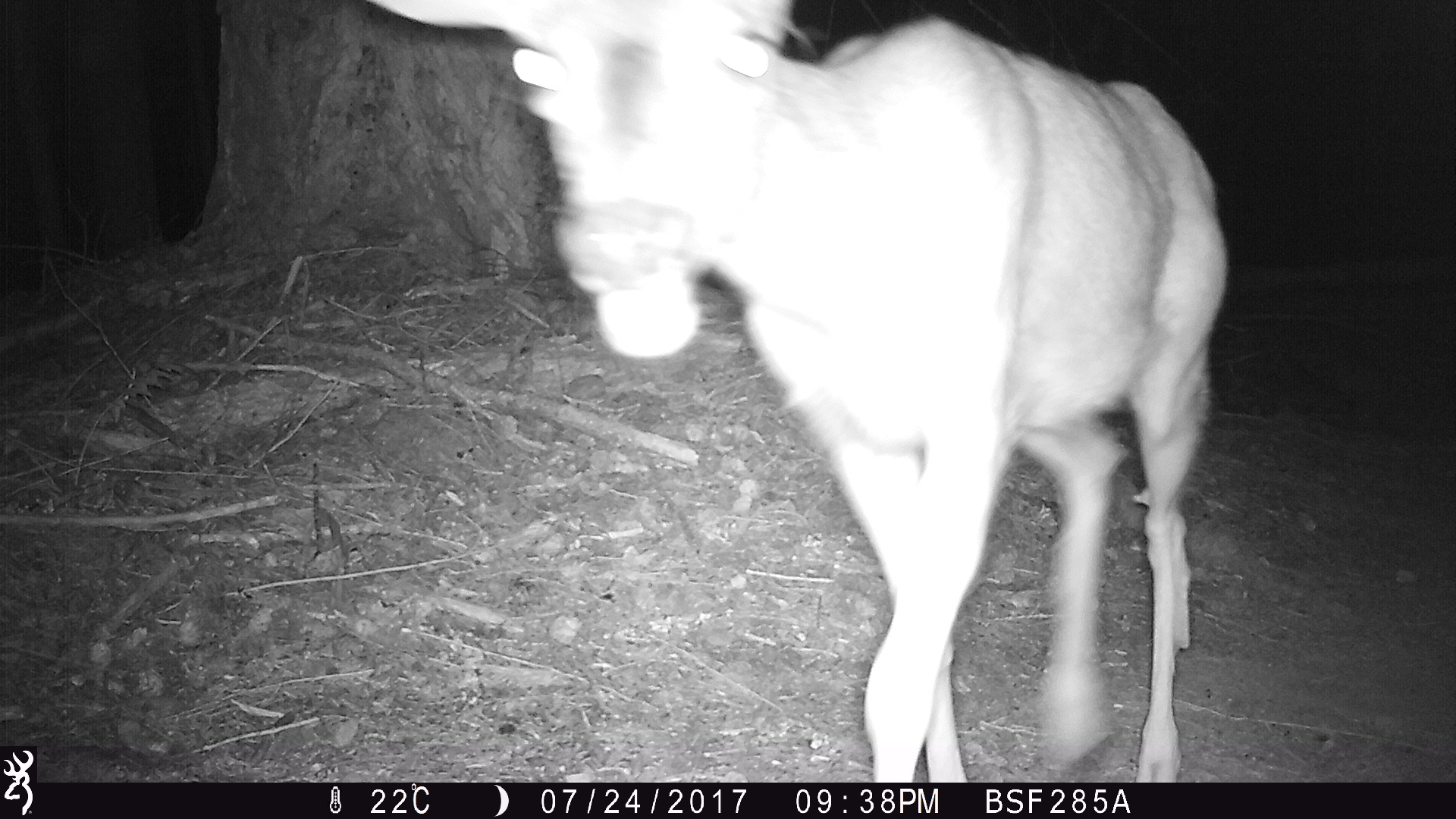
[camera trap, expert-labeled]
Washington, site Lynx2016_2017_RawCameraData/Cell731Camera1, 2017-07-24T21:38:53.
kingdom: Animalia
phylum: Chordata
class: Mammalia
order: Artiodactyla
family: Cervidae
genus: Odocoileus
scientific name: Odocoileus hemionus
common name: mule deer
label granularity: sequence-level